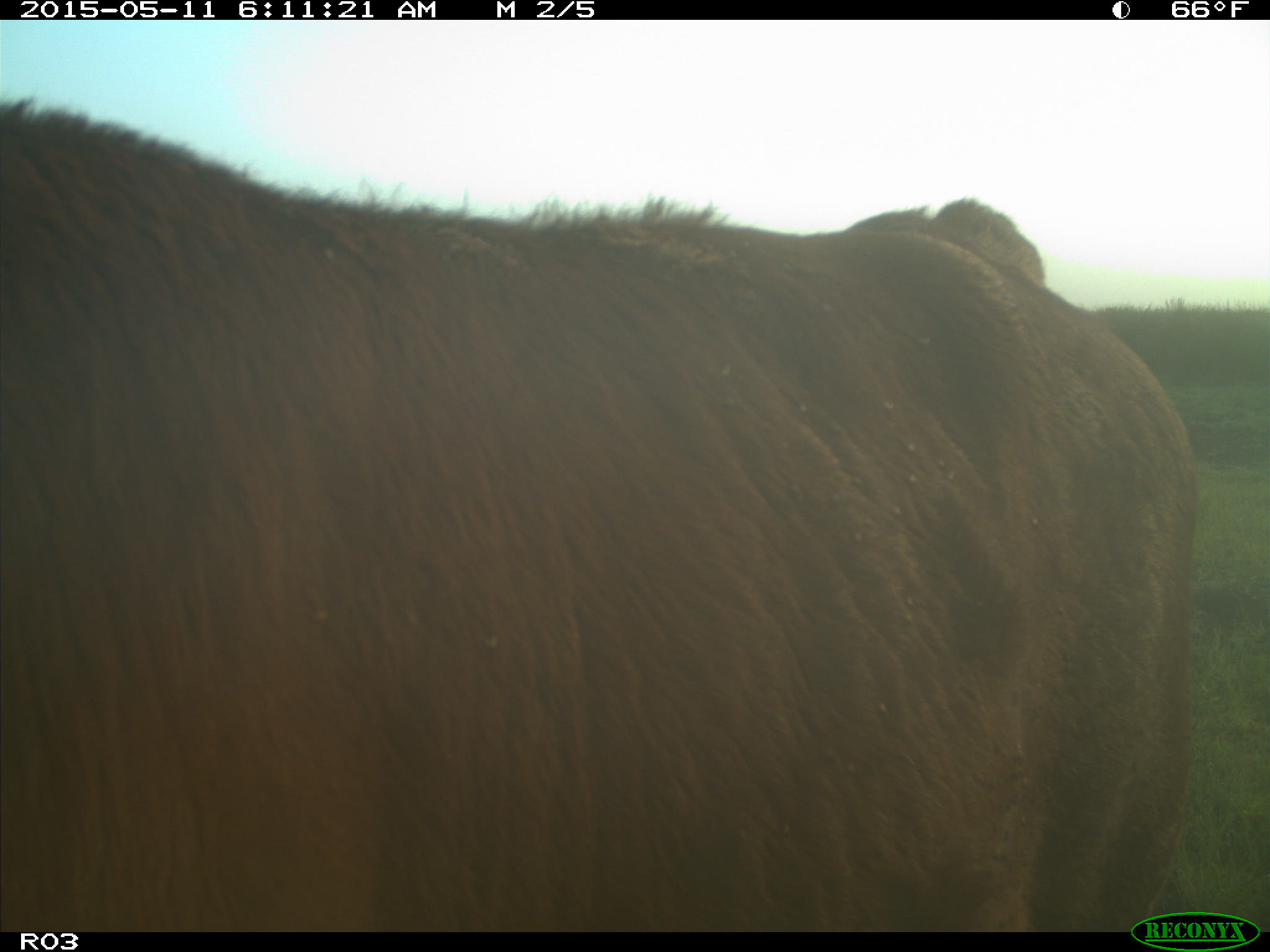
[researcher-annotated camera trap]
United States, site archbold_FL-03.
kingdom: Animalia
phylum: Chordata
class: Mammalia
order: Artiodactyla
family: Bovidae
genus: Bos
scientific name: Bos taurus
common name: domestic cow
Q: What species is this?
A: Bos taurus (domestic cow).